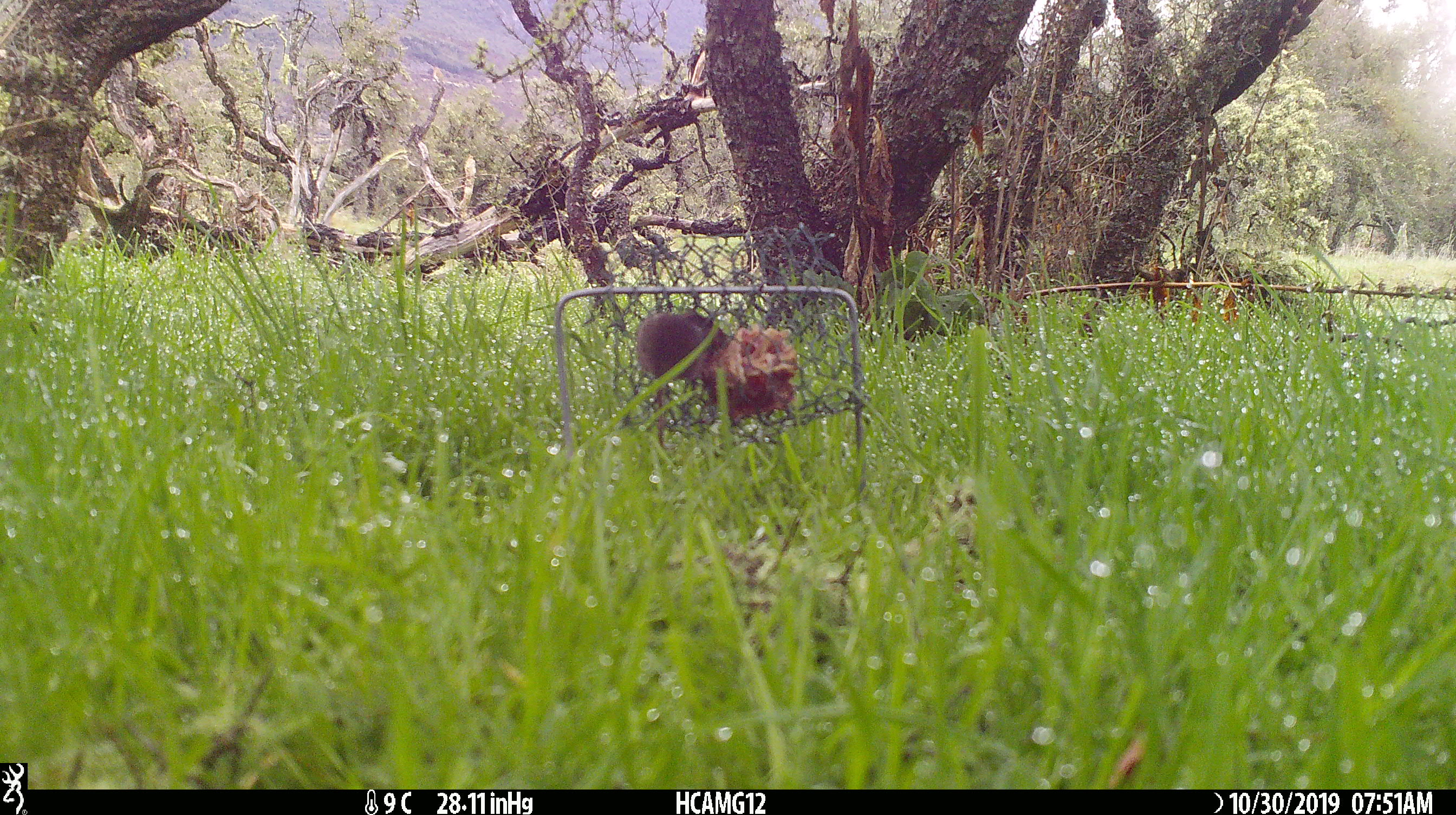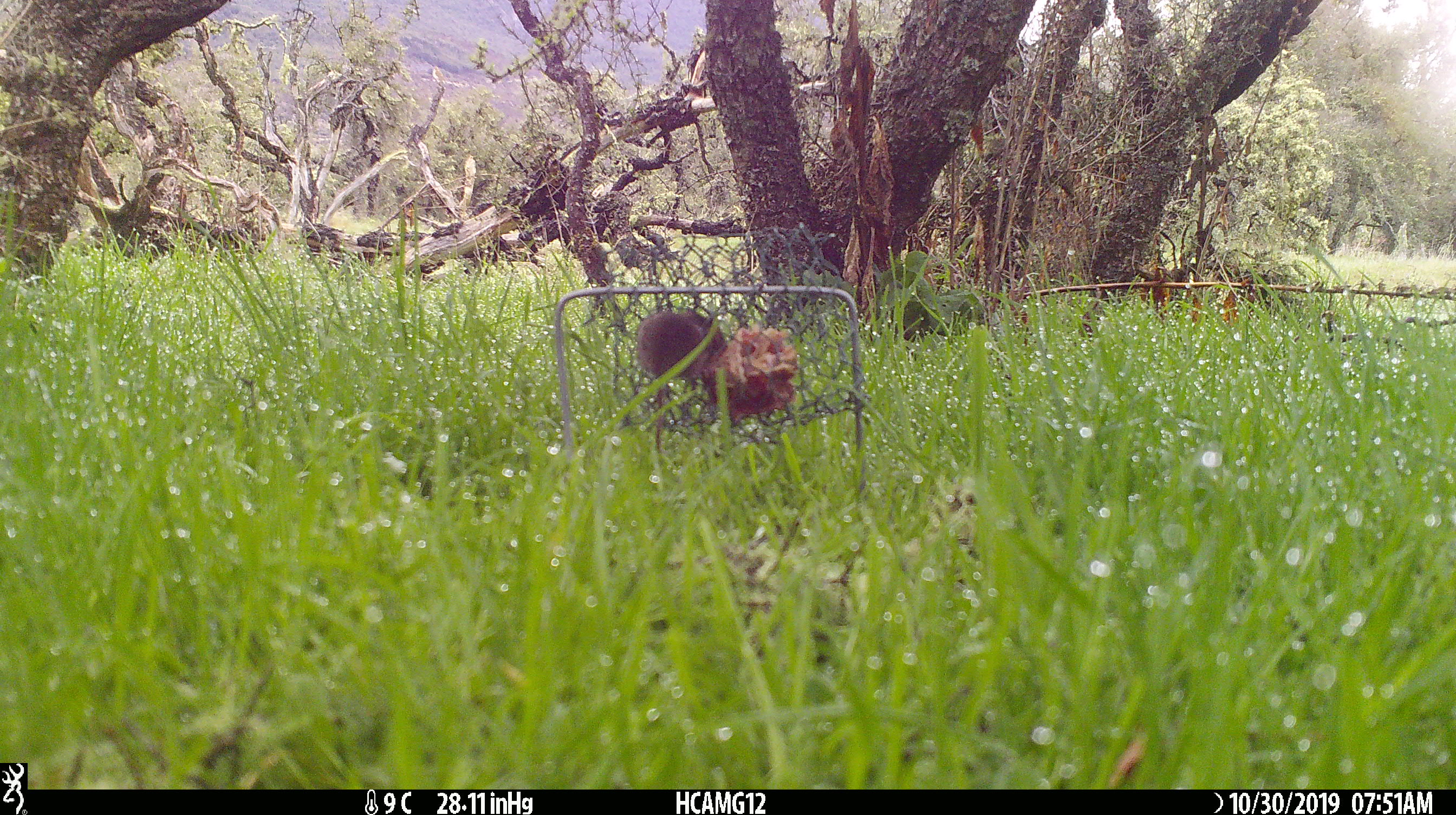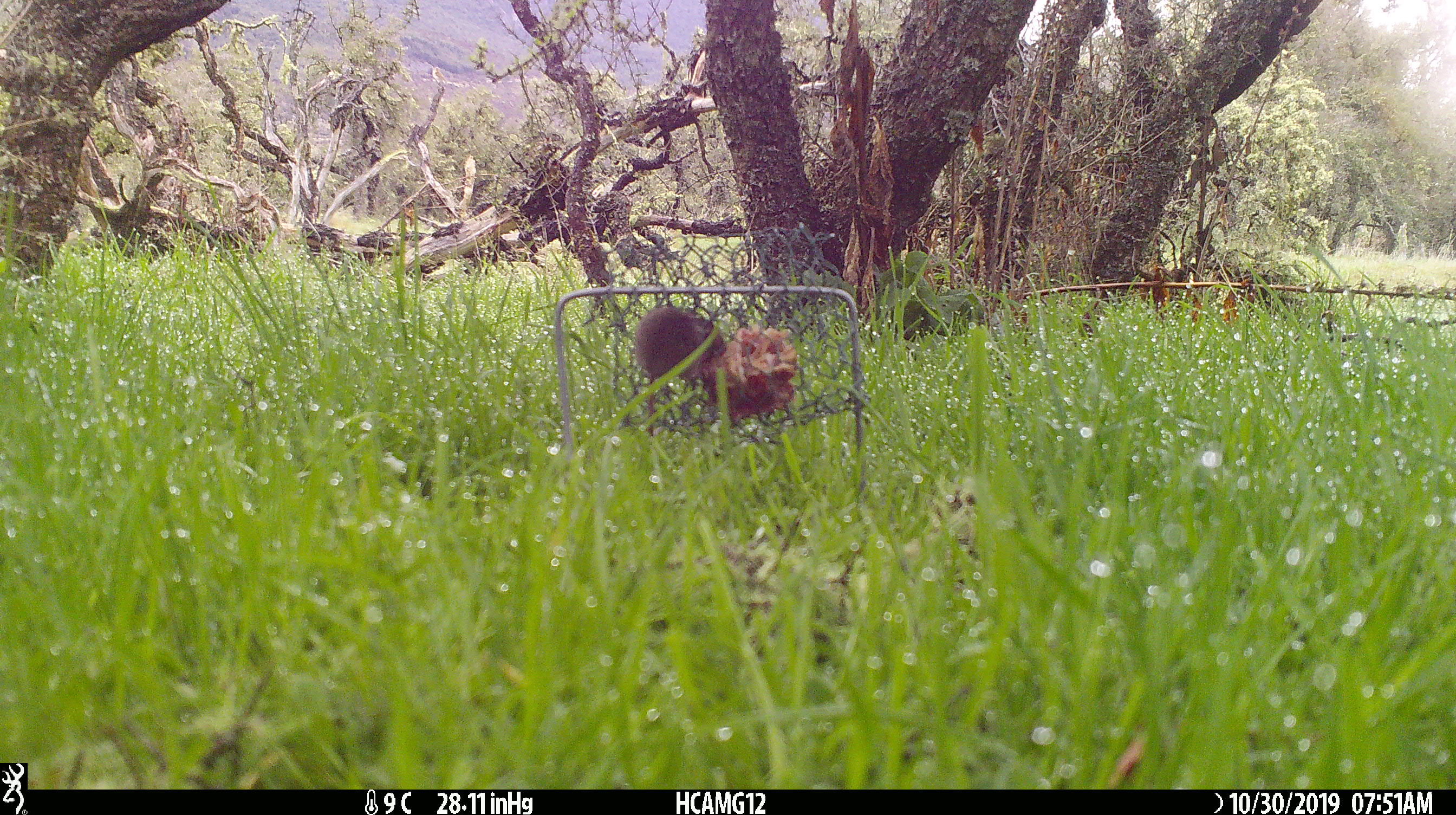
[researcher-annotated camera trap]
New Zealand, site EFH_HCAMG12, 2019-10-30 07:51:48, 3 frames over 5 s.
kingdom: Animalia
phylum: Chordata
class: Mammalia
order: Rodentia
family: Muridae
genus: Mus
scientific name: Mus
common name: mouse